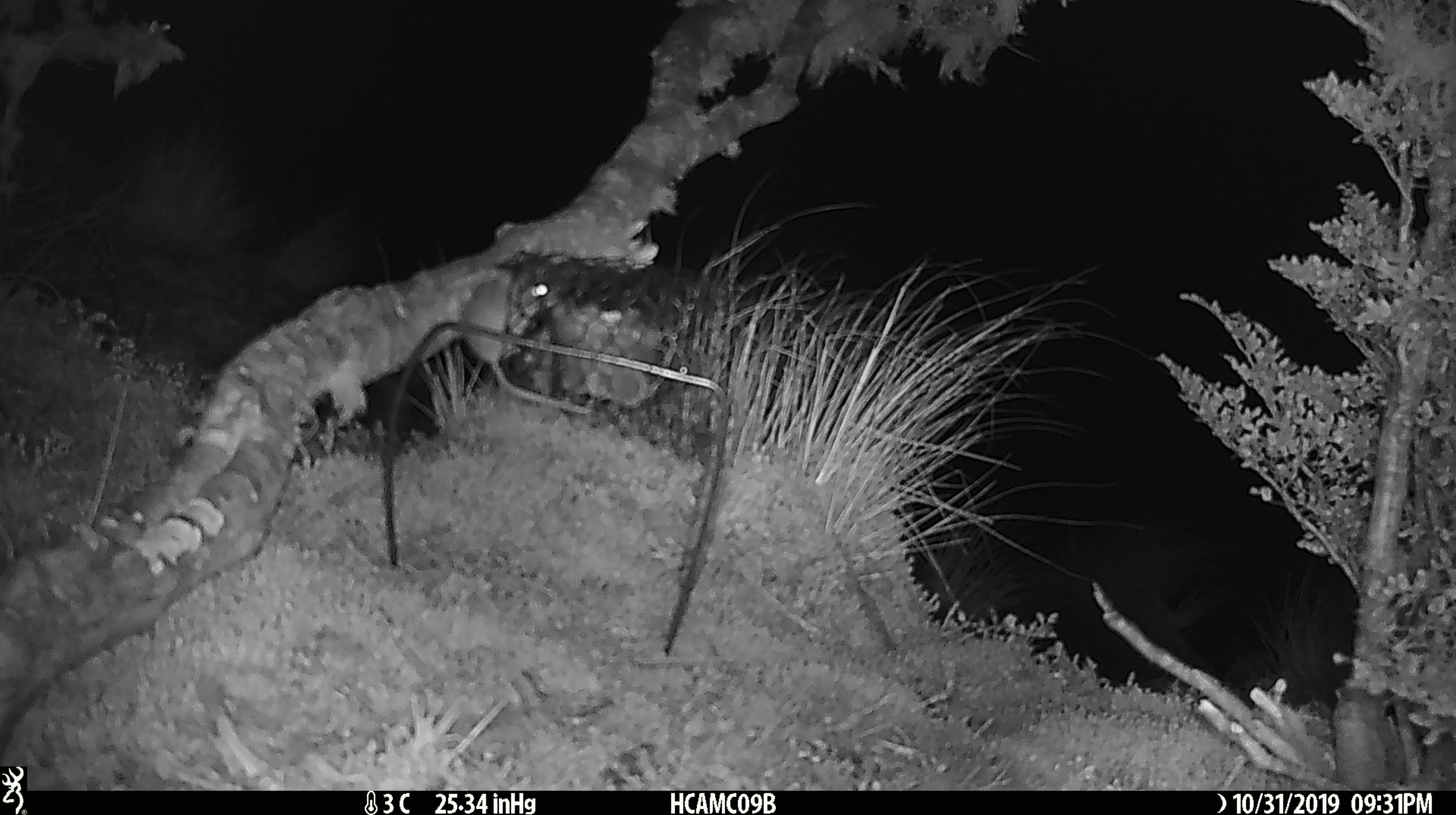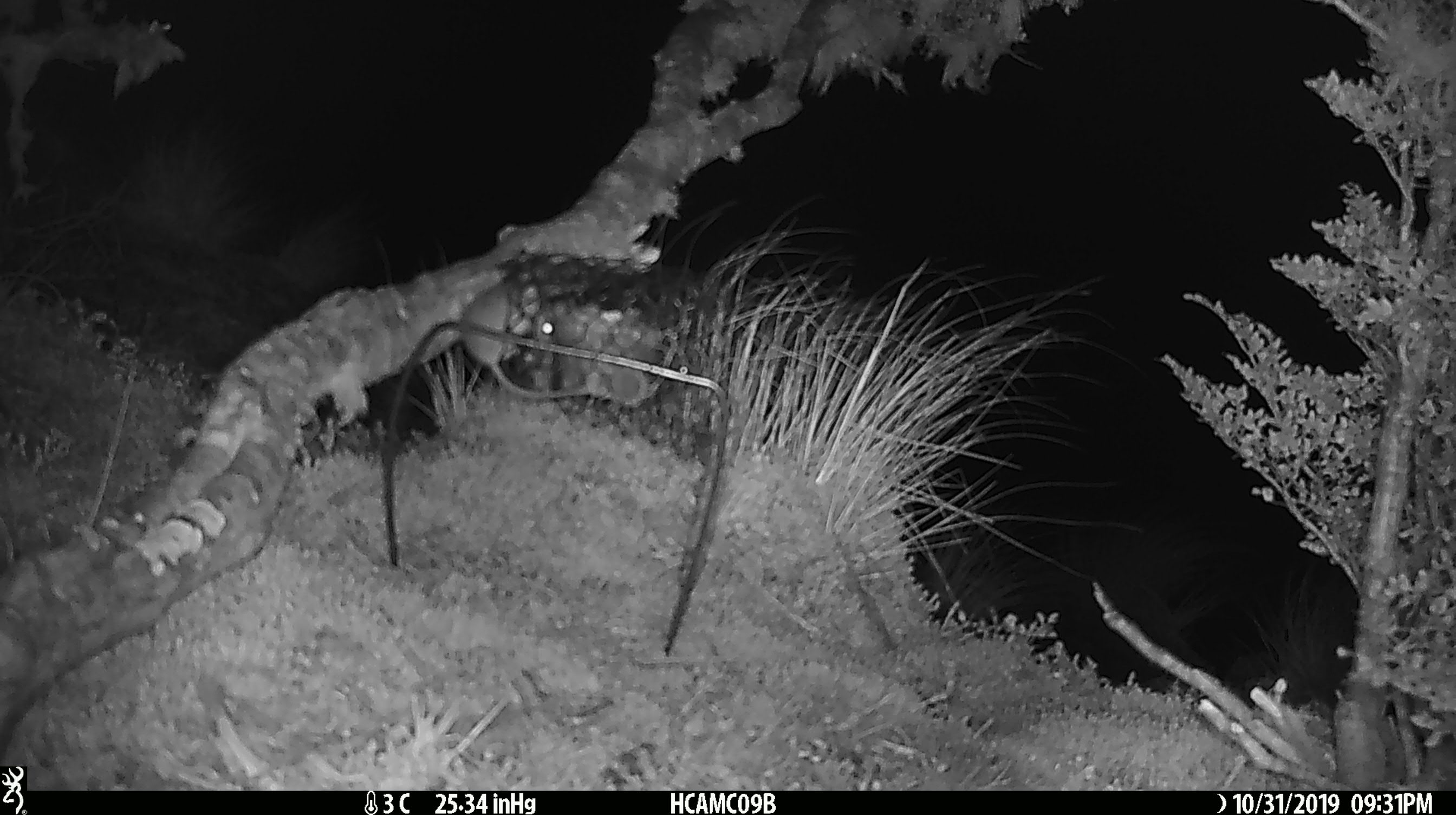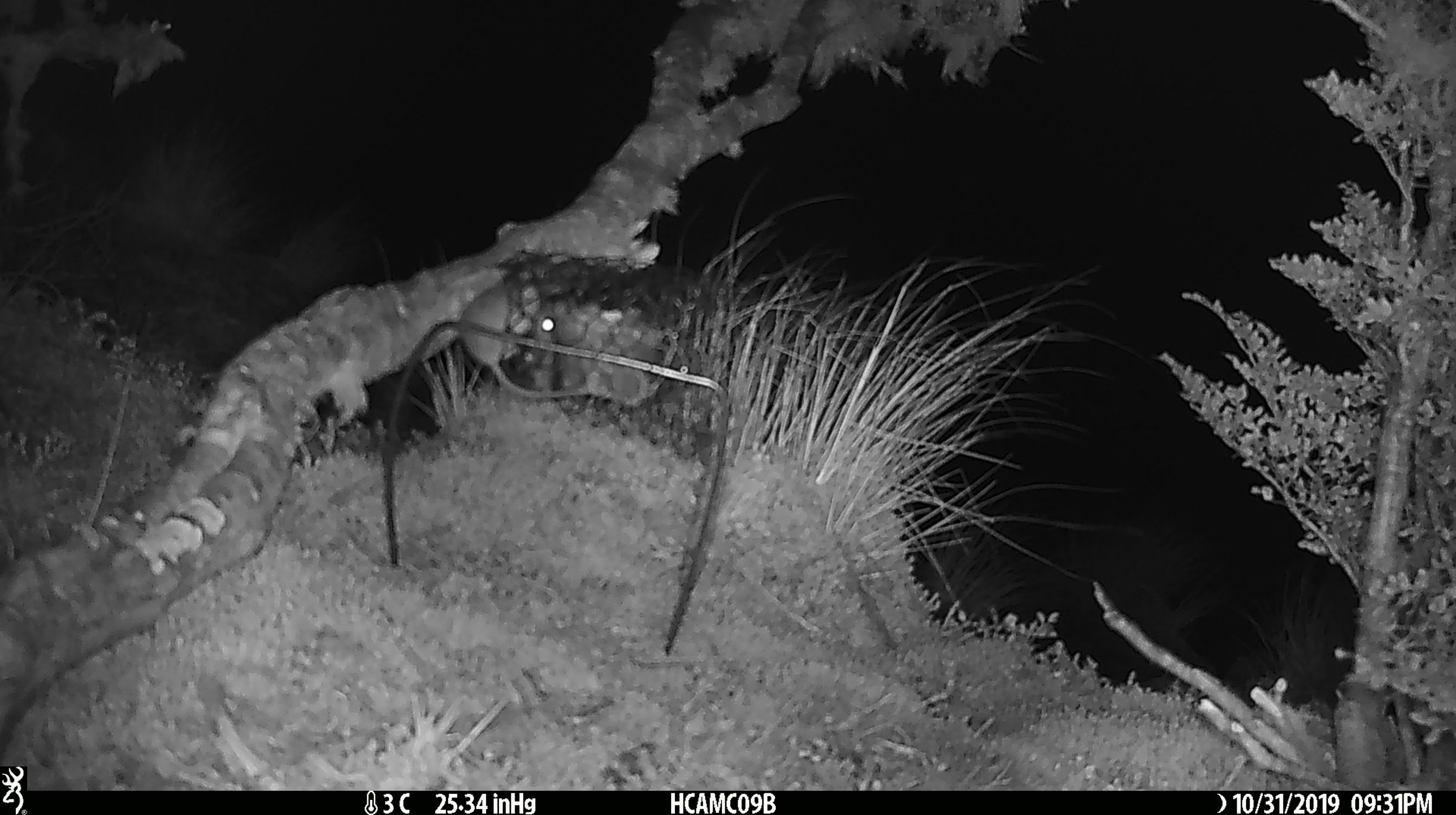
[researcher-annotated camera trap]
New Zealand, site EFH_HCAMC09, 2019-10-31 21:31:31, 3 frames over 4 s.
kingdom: Animalia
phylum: Chordata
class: Mammalia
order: Rodentia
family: Muridae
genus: Mus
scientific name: Mus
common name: mouse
Mouse (Mus).